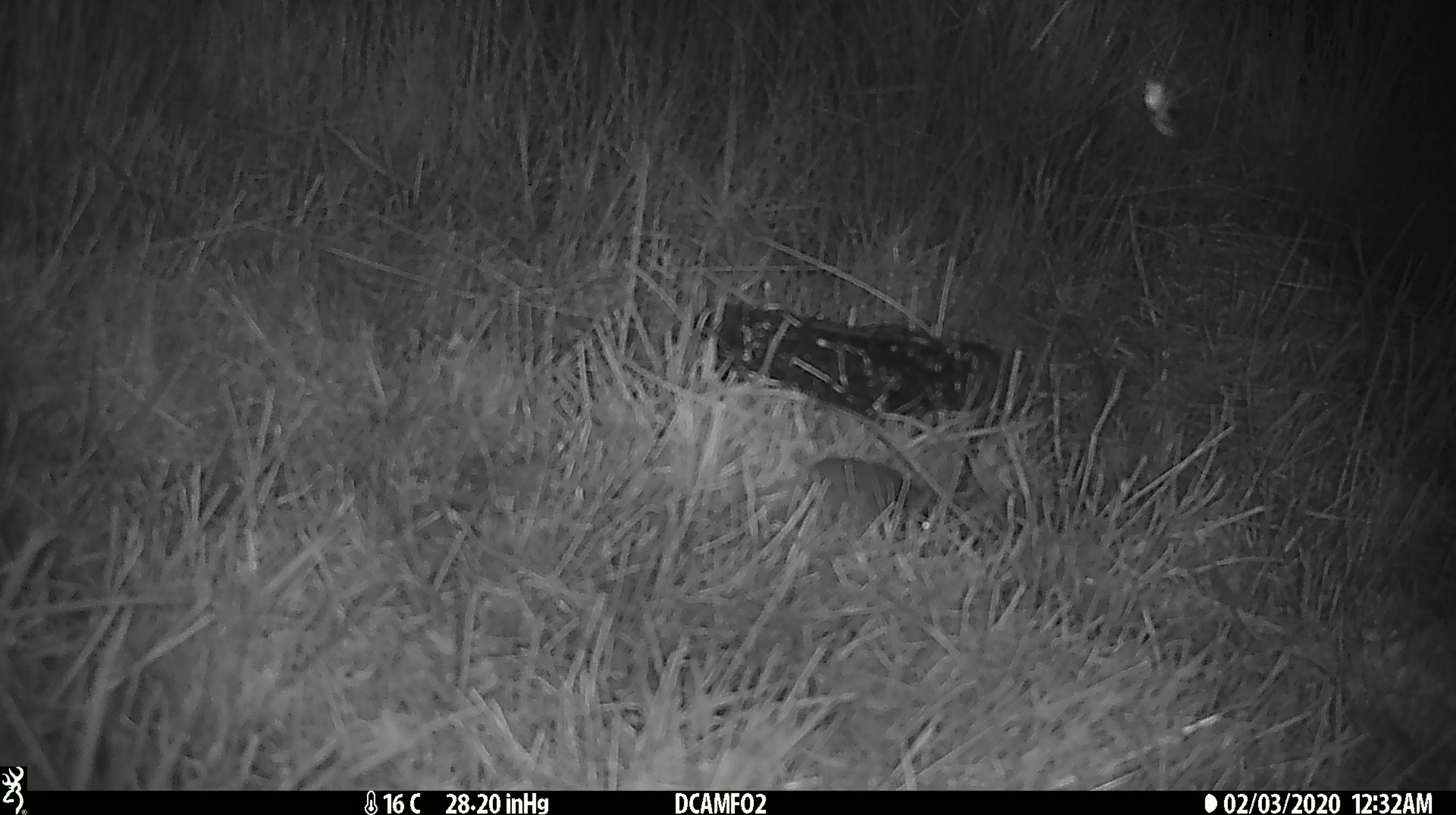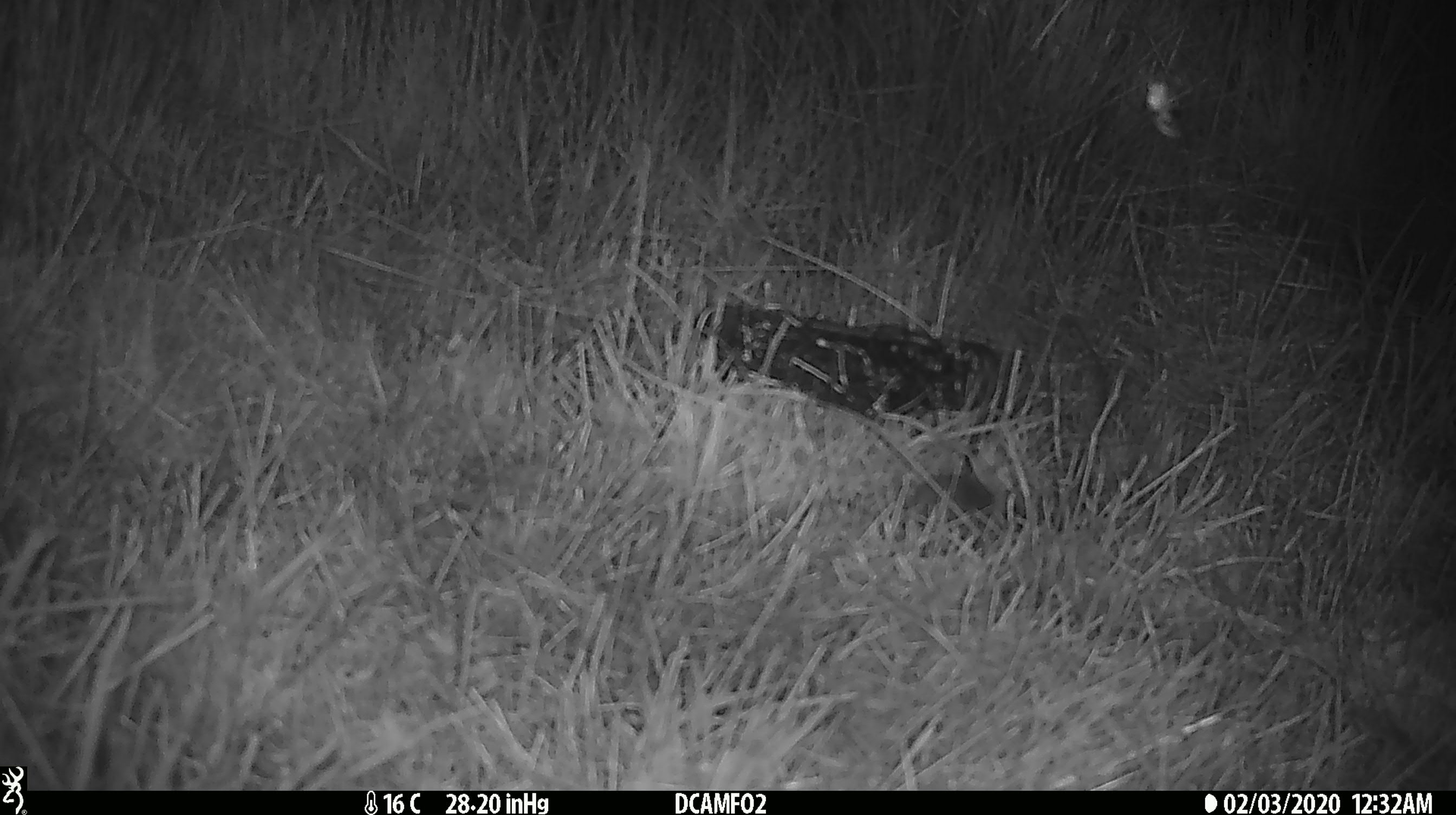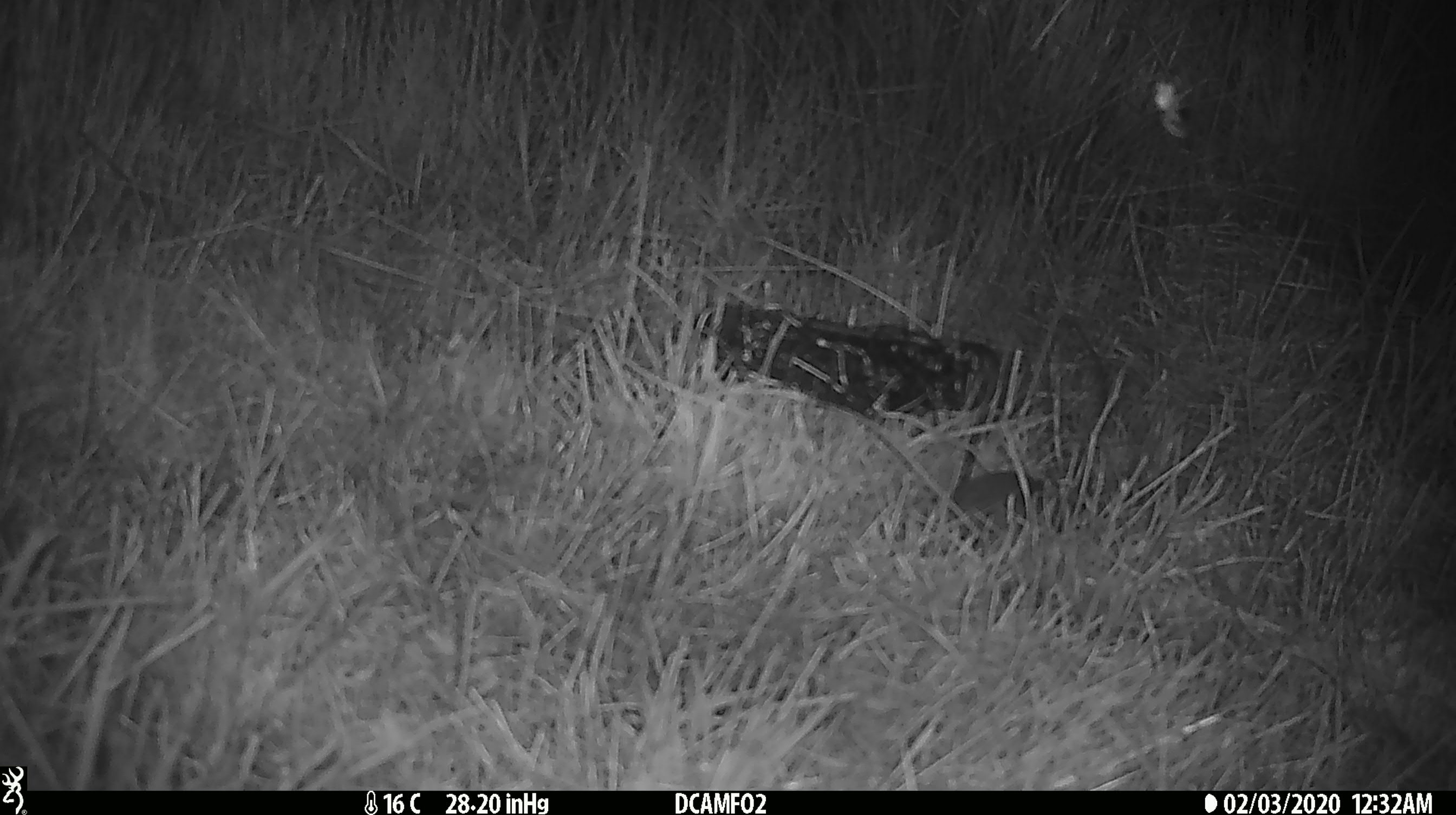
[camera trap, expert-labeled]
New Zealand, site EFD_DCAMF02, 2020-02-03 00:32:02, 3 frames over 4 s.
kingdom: Animalia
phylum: Chordata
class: Mammalia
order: Rodentia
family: Muridae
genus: Mus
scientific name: Mus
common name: mouse